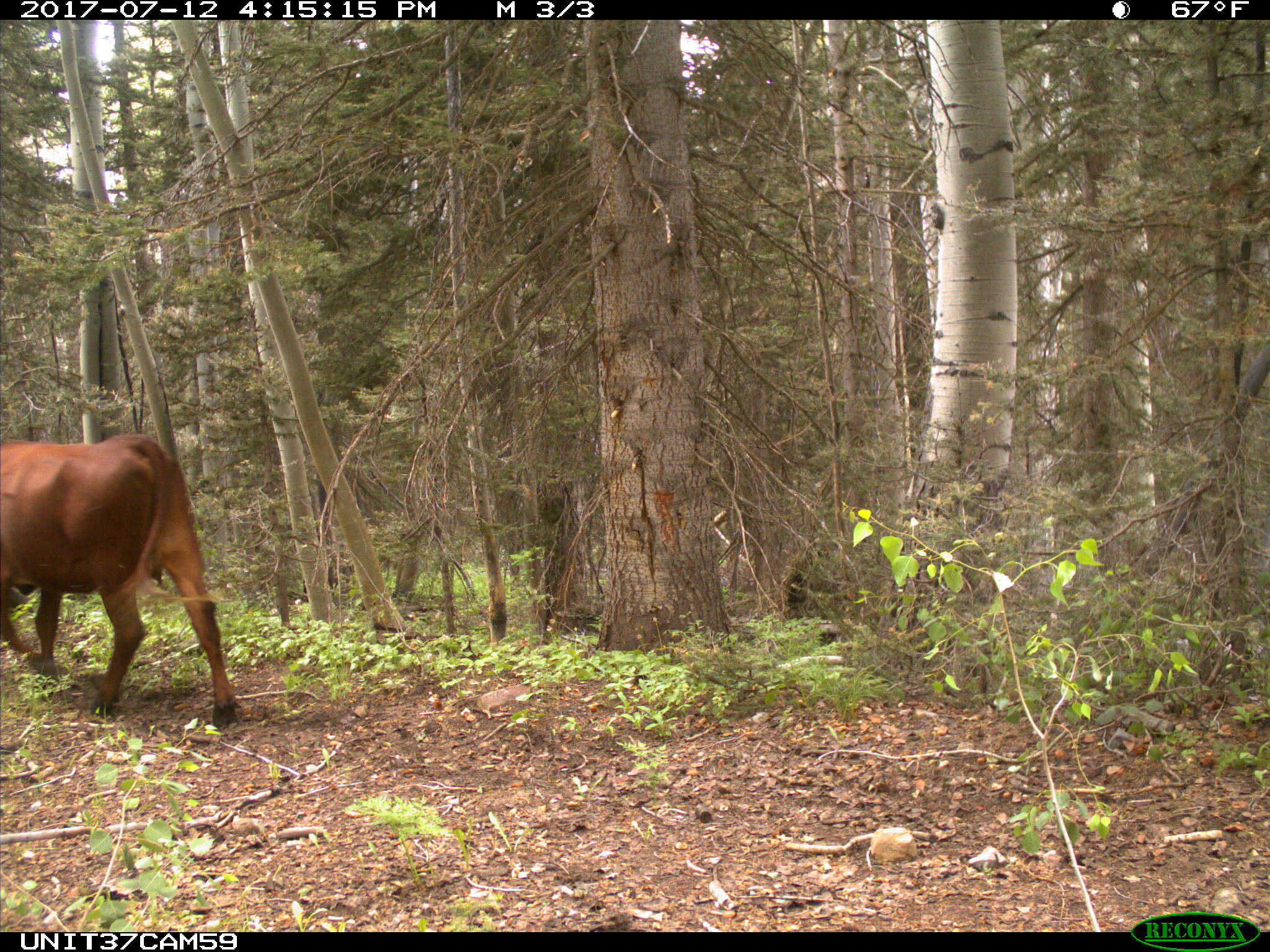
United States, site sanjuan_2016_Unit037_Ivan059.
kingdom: Animalia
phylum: Chordata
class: Mammalia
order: Artiodactyla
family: Bovidae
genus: Bos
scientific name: Bos taurus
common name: domestic cow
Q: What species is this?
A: Bos taurus (domestic cow).